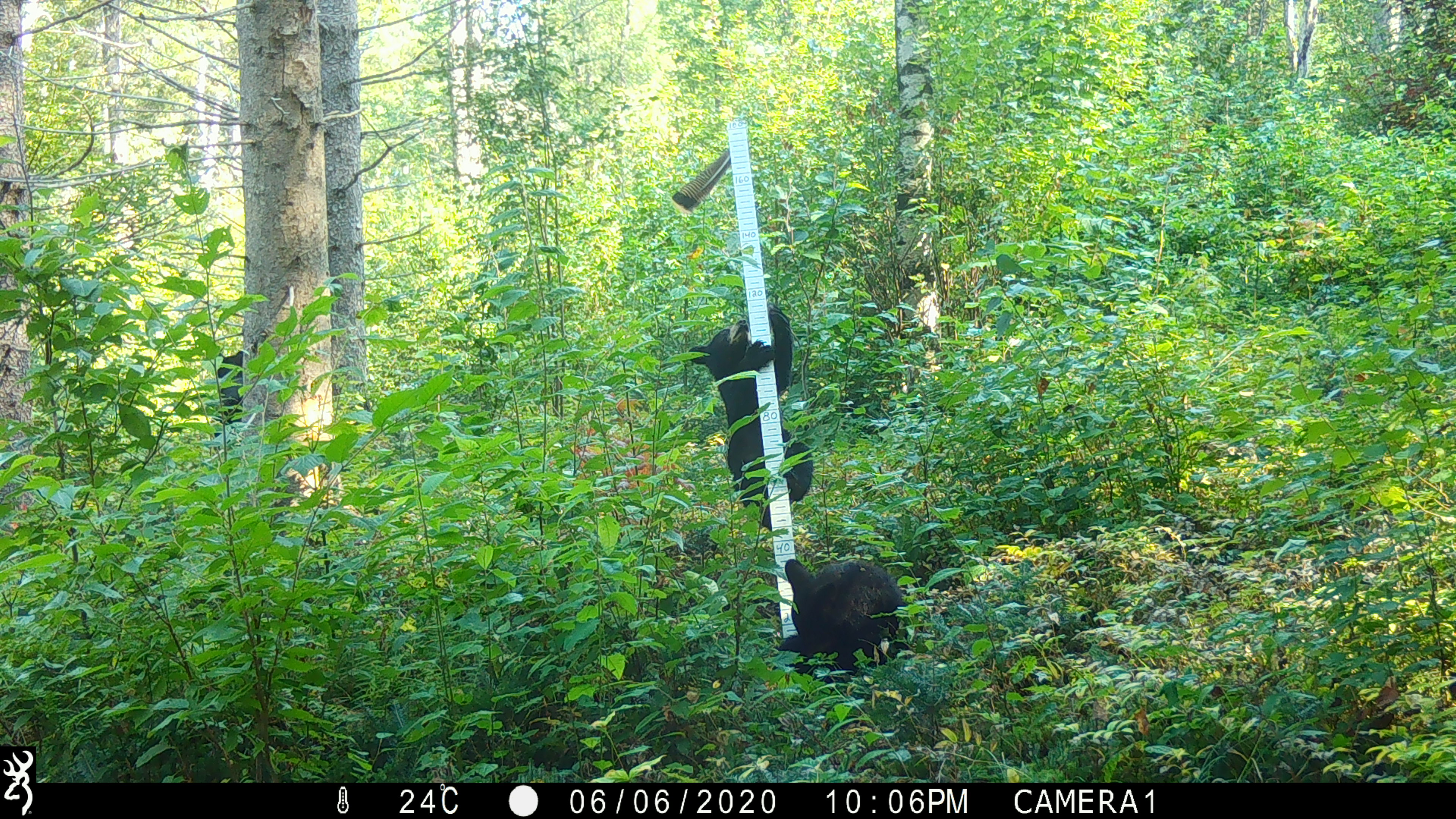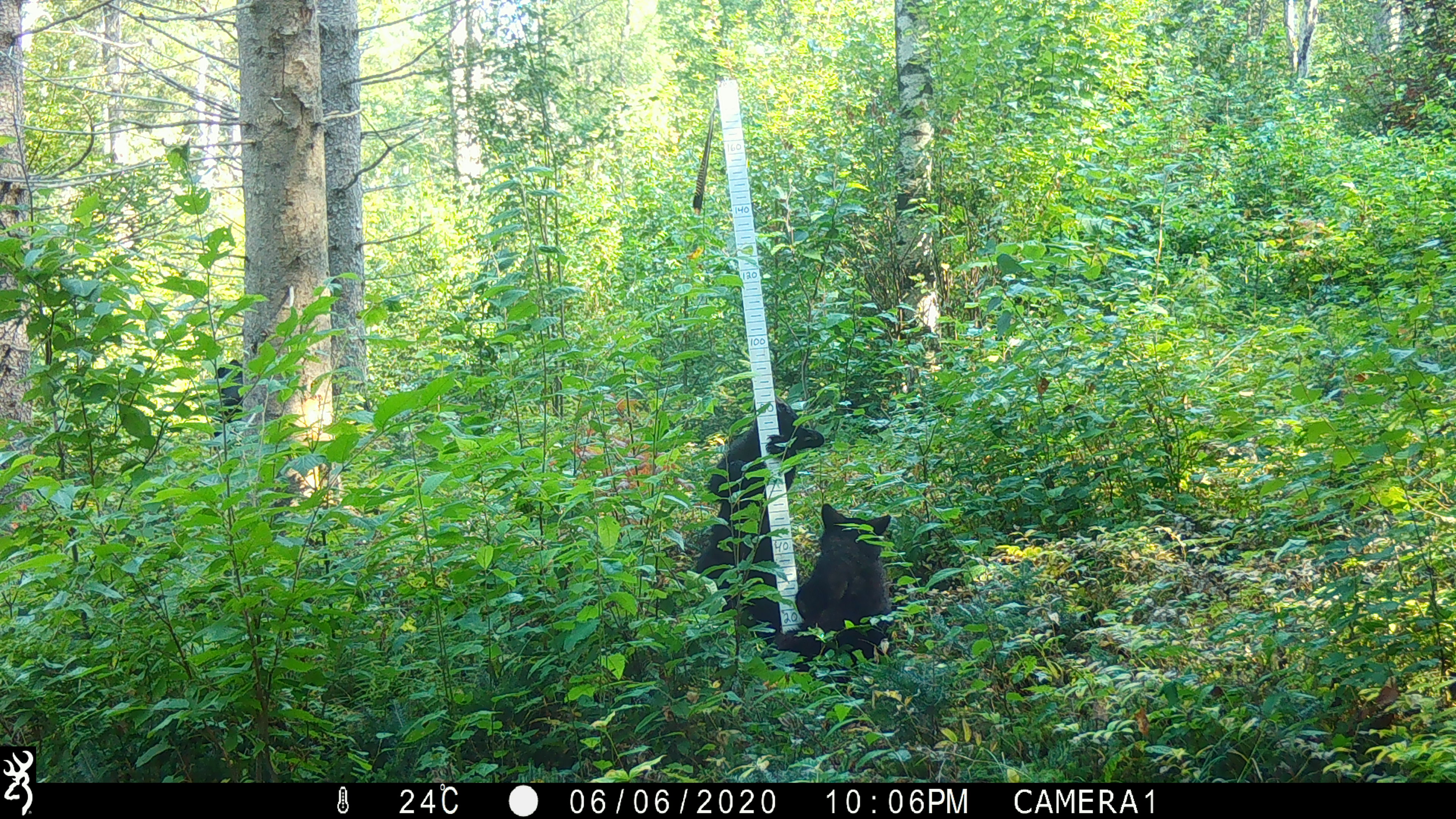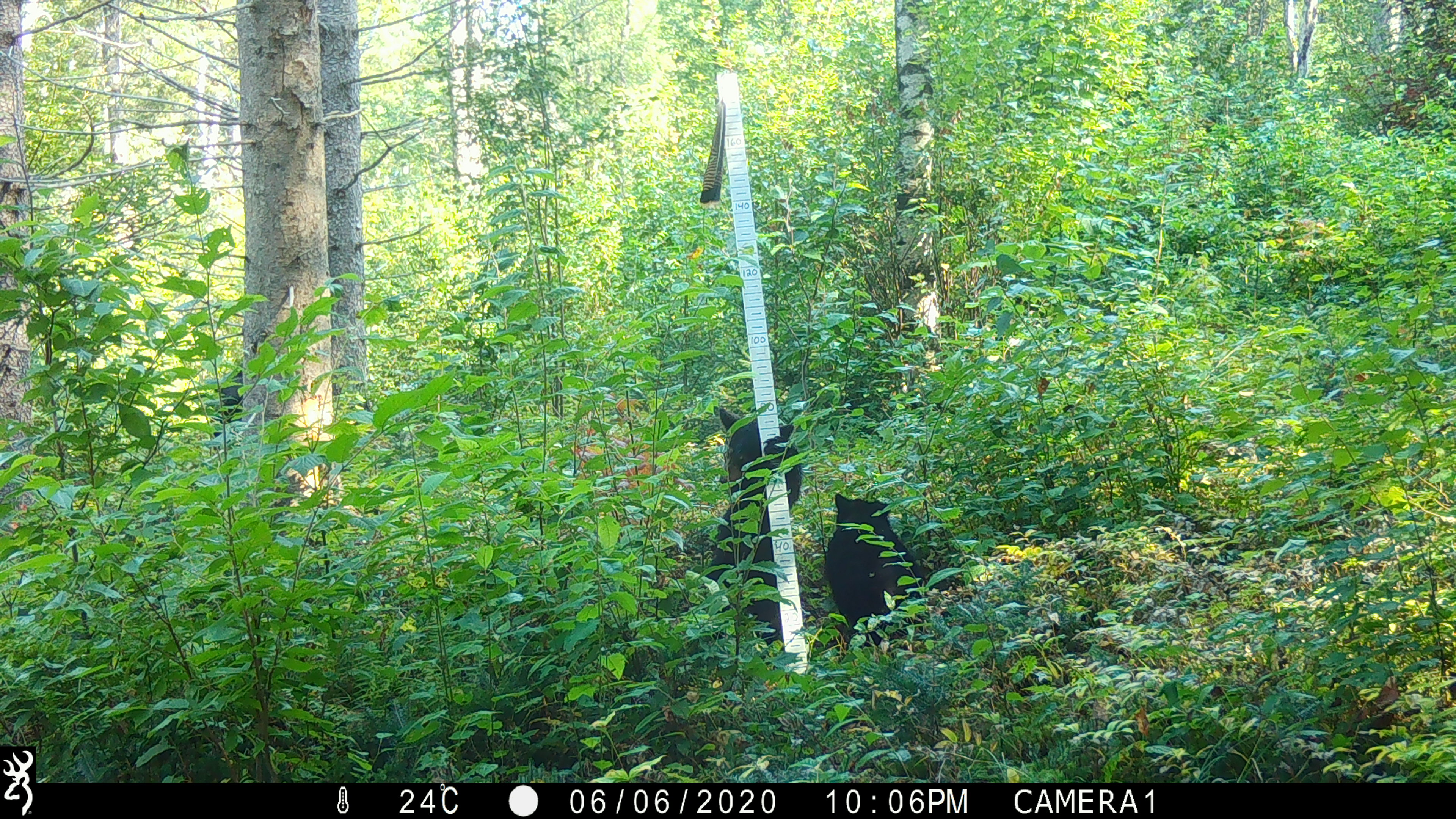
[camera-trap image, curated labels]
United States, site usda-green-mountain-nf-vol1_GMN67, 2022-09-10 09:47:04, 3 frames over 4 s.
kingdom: Animalia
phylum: Chordata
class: Mammalia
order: Carnivora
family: Ursidae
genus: Ursus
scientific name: Ursus americanus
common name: black bear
Black bear (Ursus americanus).